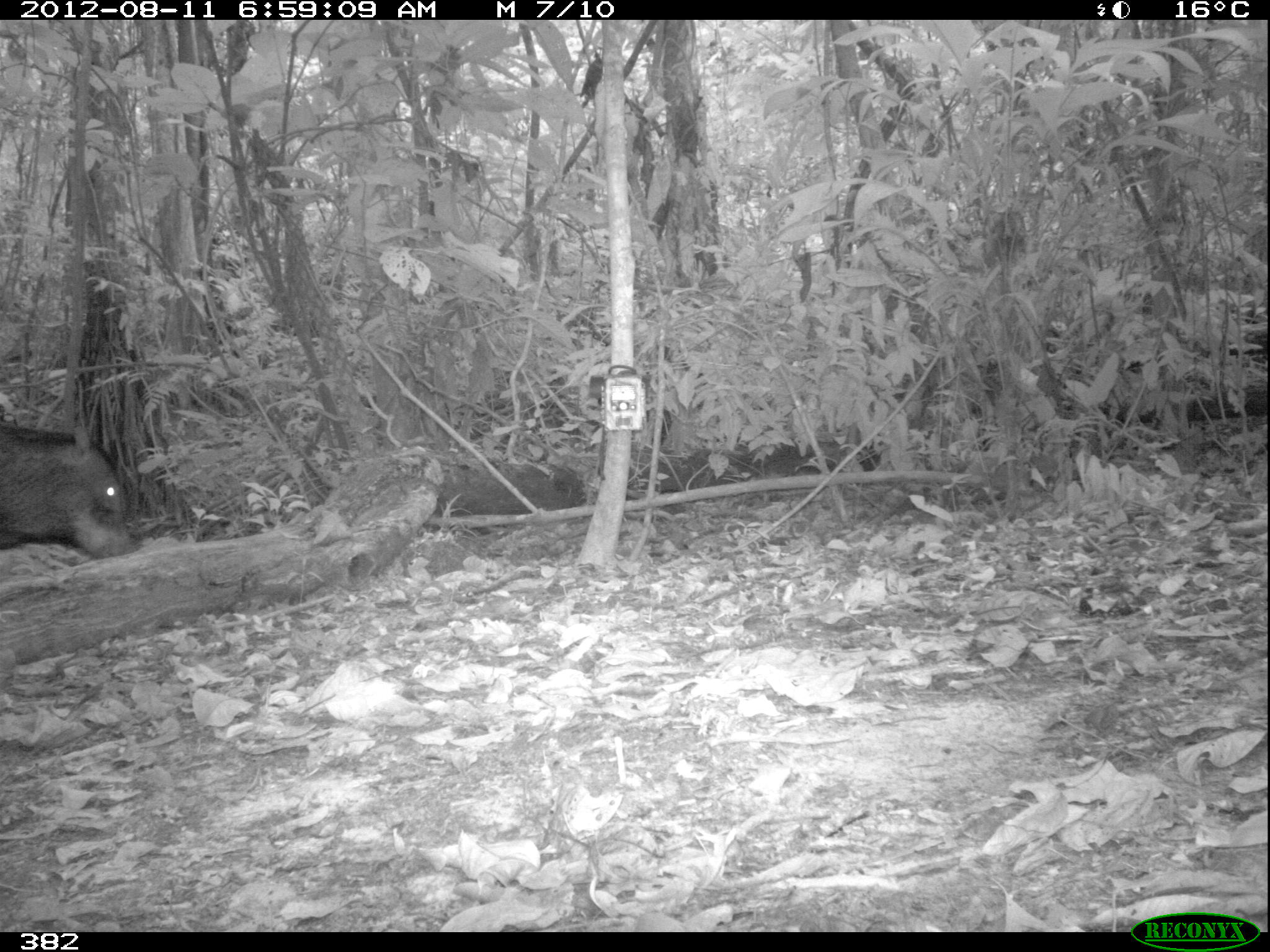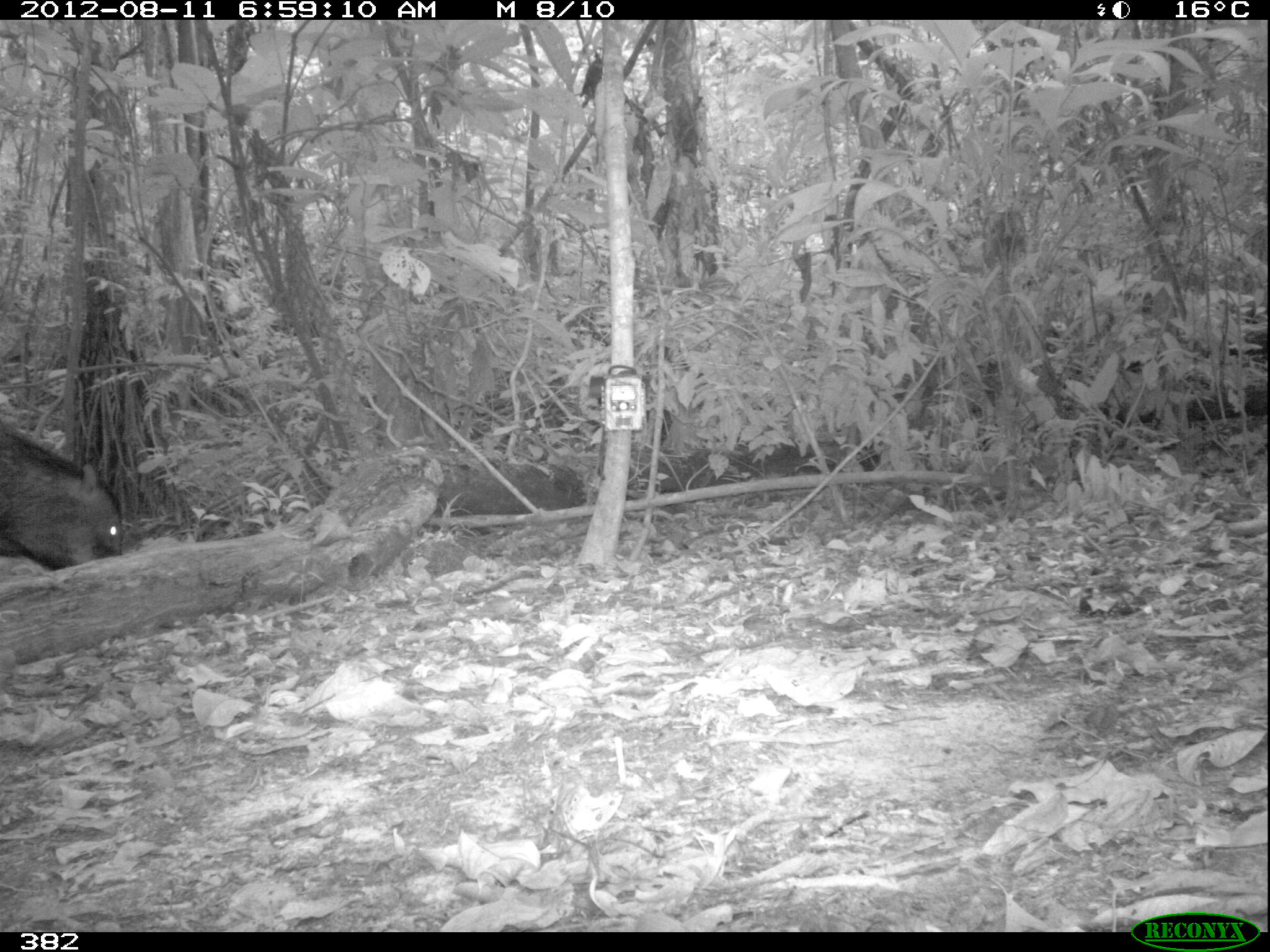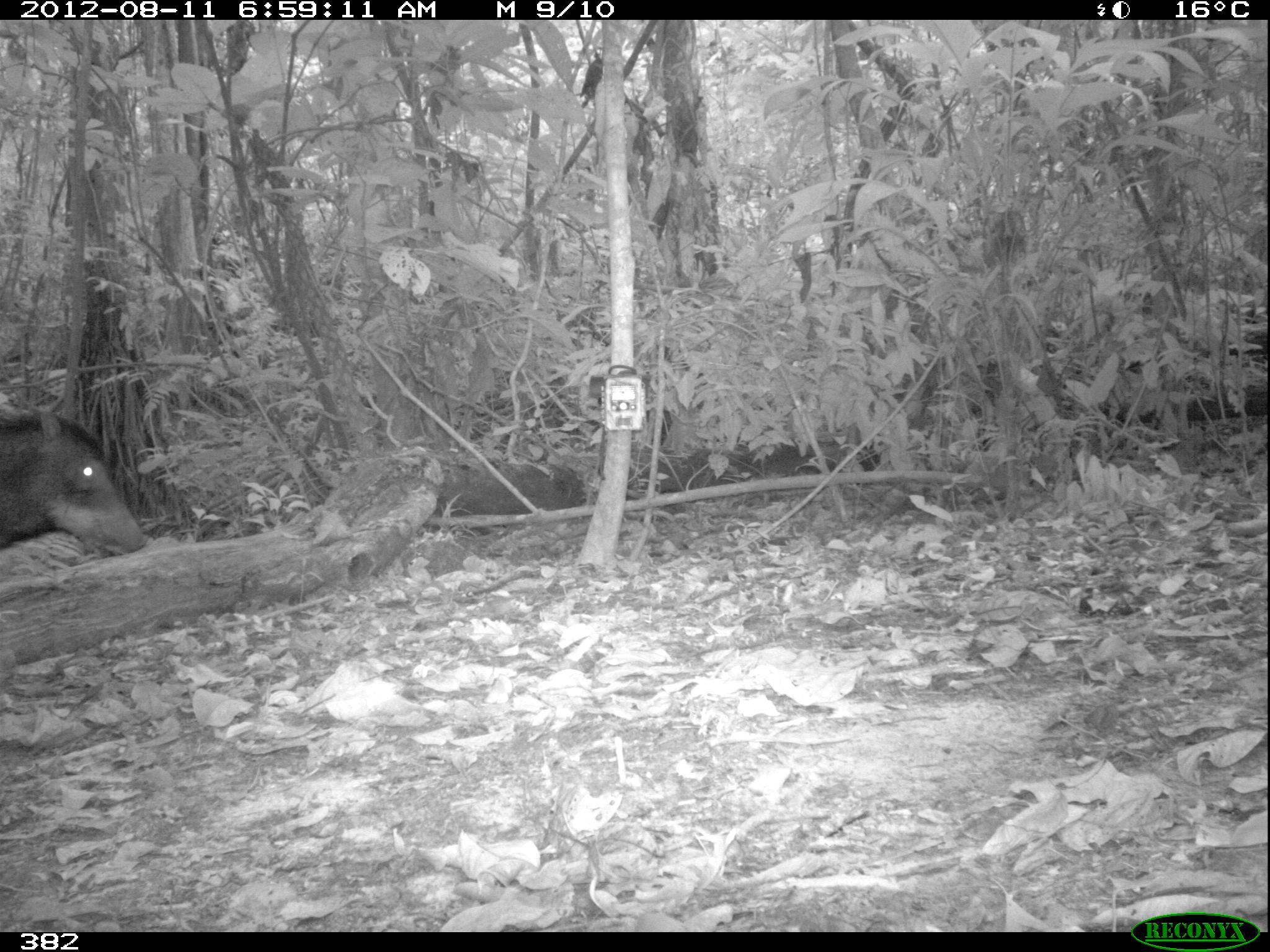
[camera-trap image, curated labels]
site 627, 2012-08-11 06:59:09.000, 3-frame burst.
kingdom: Animalia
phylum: Chordata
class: Mammalia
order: Artiodactyla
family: Tayassuidae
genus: Tayassu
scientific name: Tayassu pecari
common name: white-lipped peccary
Tayassu pecari (white-lipped peccary).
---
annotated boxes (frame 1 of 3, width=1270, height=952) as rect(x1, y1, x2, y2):
tayassu pecari: rect(0, 424, 142, 560)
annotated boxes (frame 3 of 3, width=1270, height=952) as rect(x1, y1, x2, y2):
tayassu pecari: rect(0, 407, 147, 553)